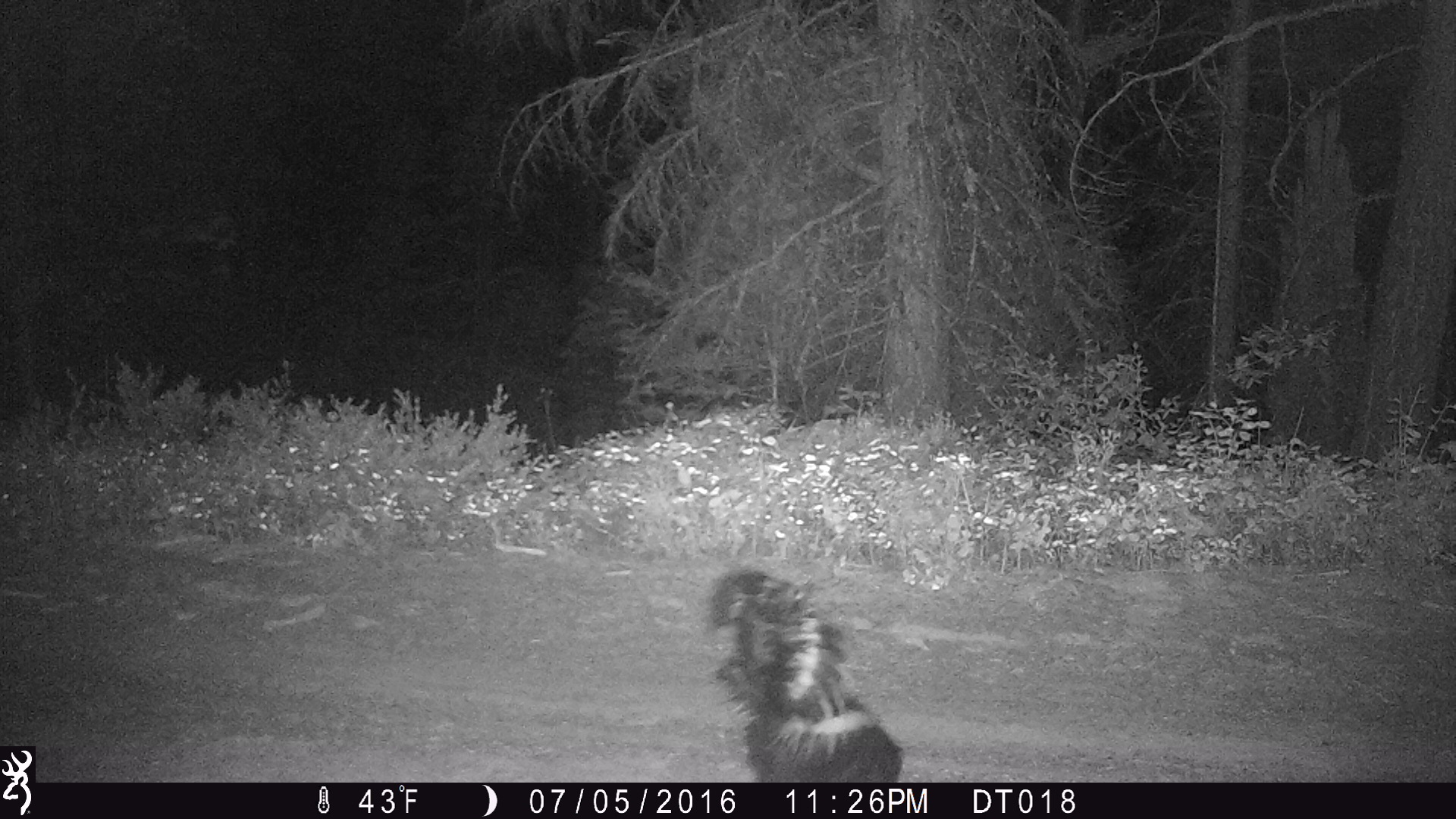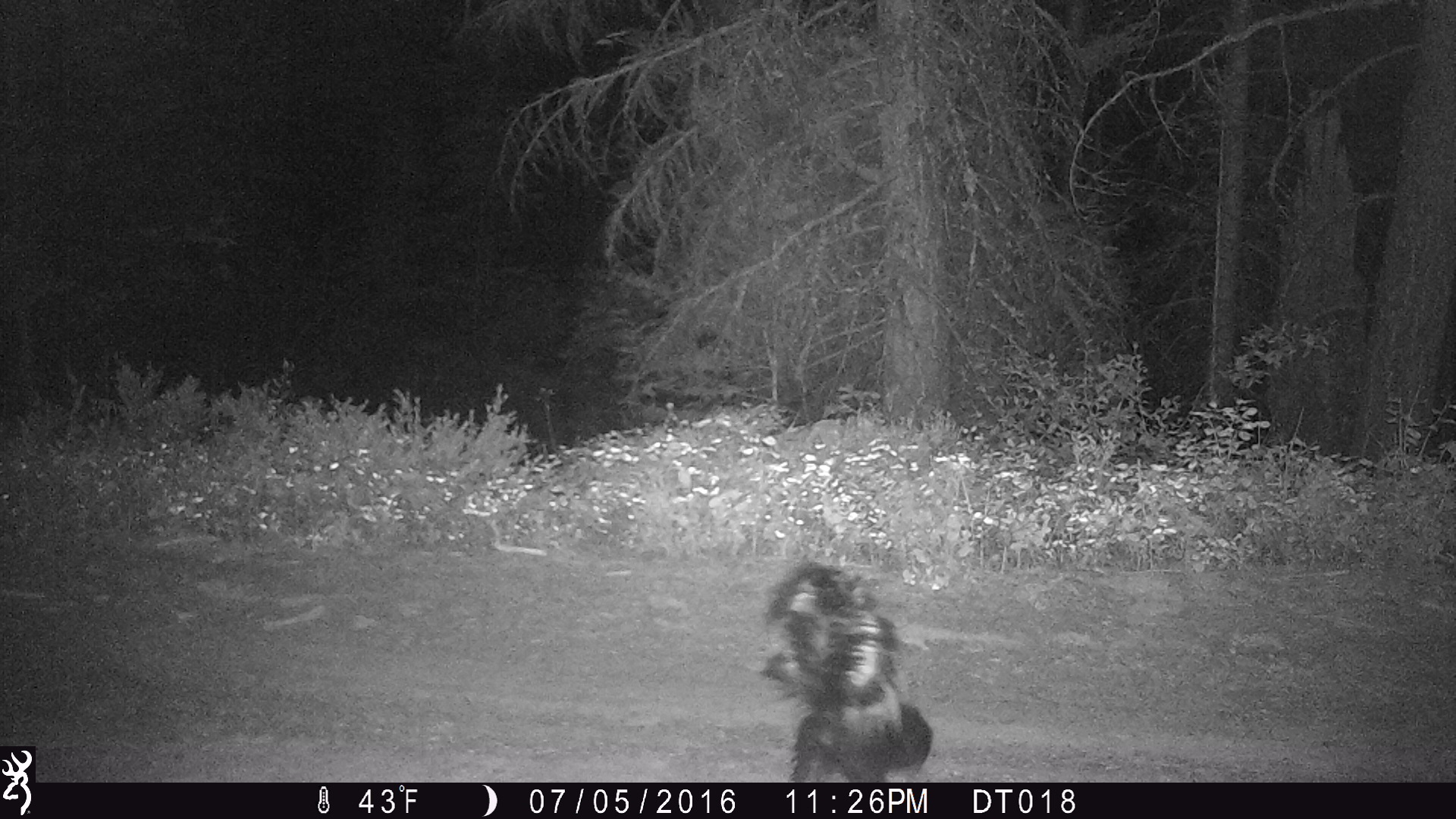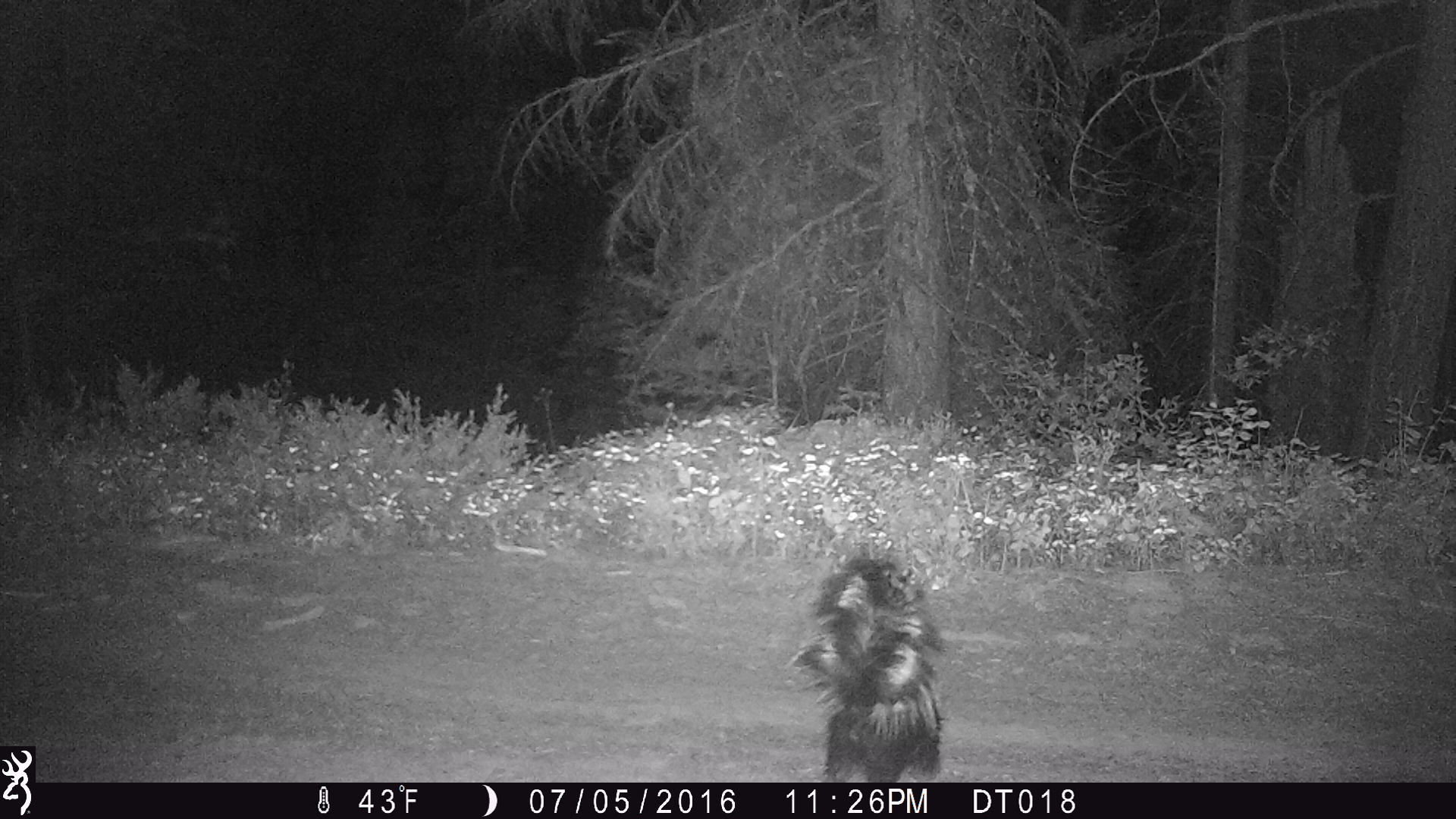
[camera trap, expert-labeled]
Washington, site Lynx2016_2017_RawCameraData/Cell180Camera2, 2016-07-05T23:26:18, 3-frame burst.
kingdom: Animalia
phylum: Chordata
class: Mammalia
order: Carnivora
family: Mephitidae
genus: Mephitis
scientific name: Mephitis mephitis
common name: striped skunk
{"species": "Mephitis mephitis (striped skunk)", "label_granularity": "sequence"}